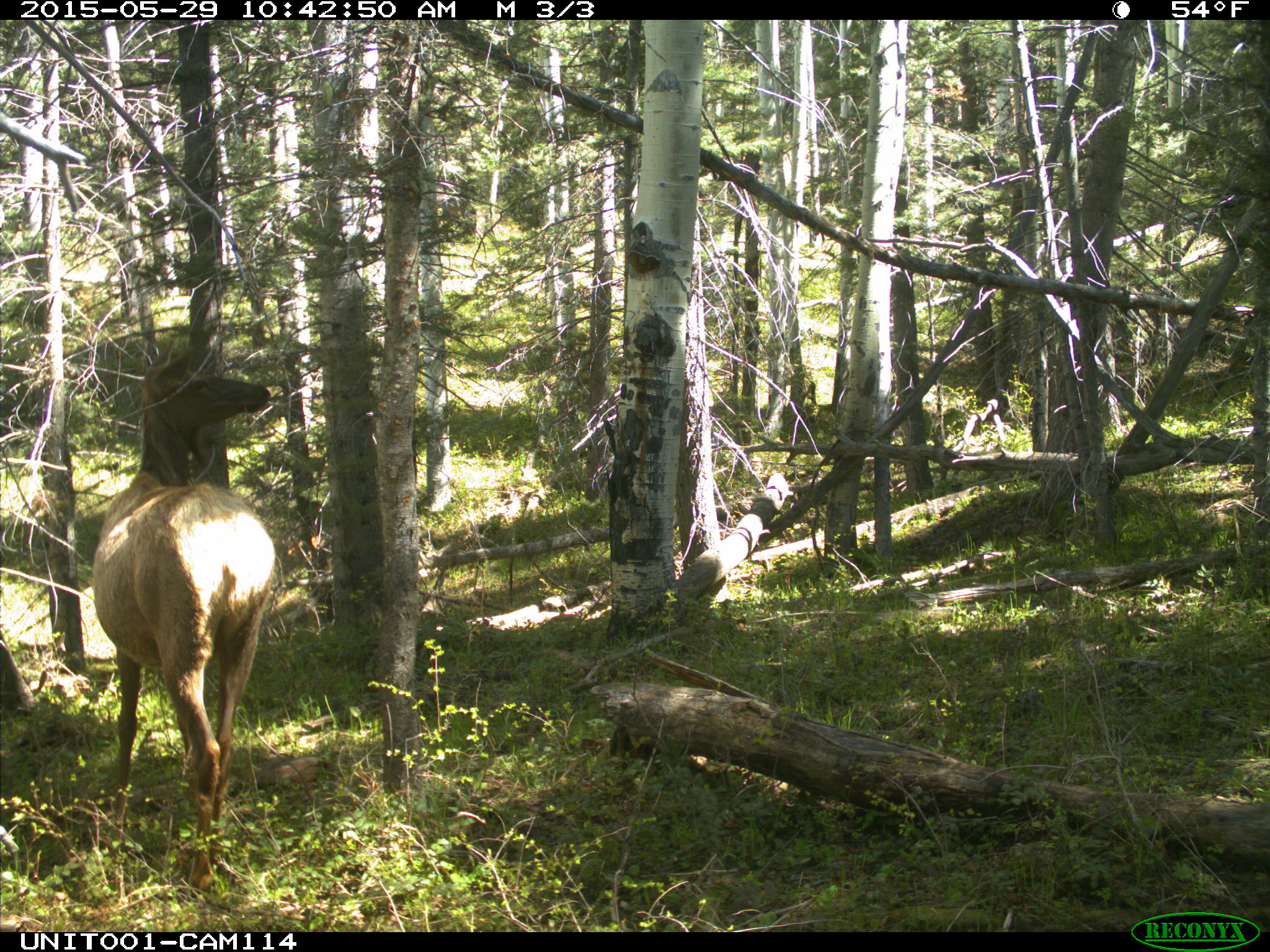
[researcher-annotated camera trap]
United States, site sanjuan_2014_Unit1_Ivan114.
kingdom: Animalia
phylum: Chordata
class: Mammalia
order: Artiodactyla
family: Cervidae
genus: Cervus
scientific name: Cervus elaphus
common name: red deer